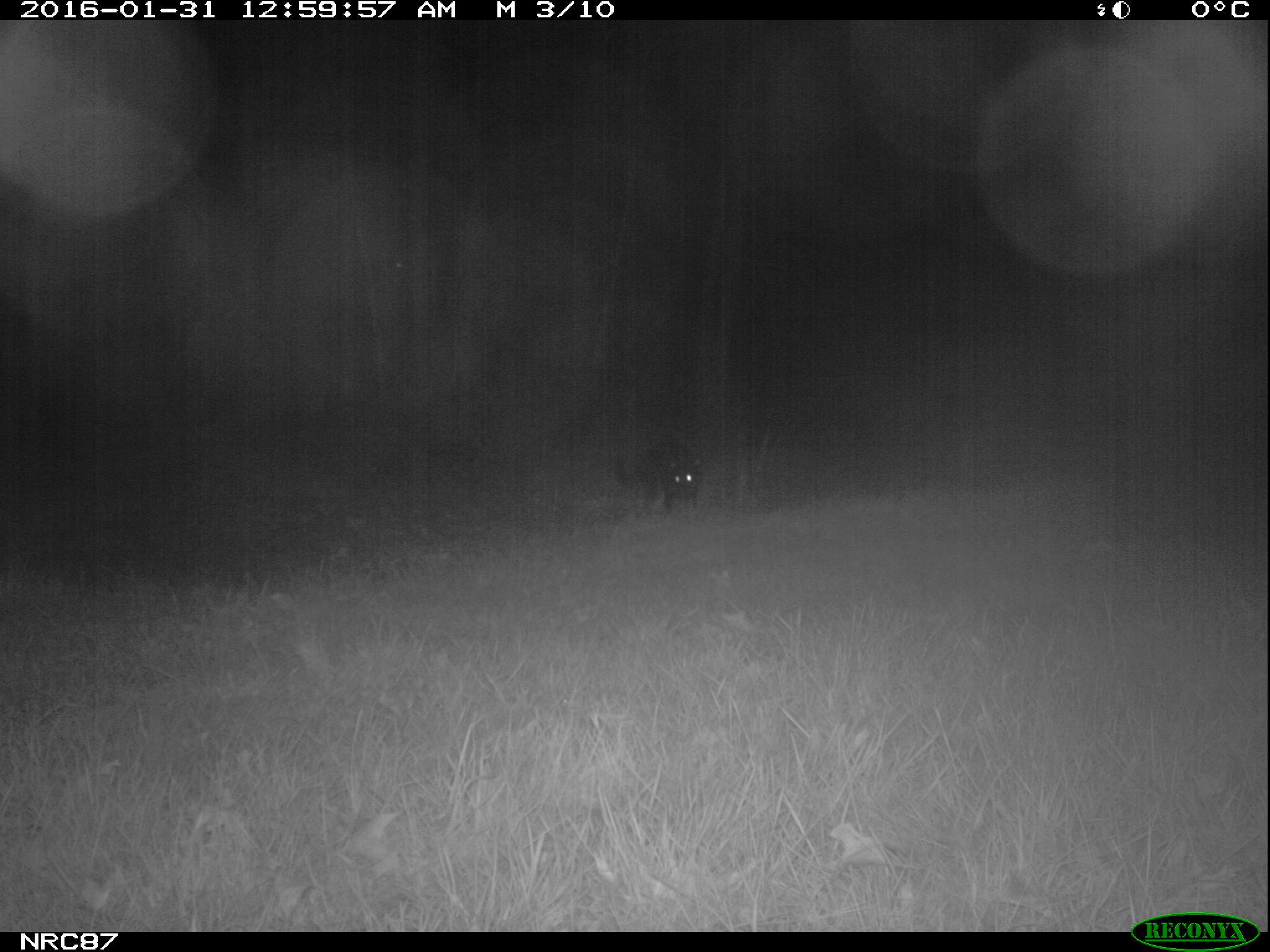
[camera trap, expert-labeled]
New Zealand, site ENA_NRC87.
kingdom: Animalia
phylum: Chordata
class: Mammalia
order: Carnivora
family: Canidae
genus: Canis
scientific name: Canis familiaris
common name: domestic dog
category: dog